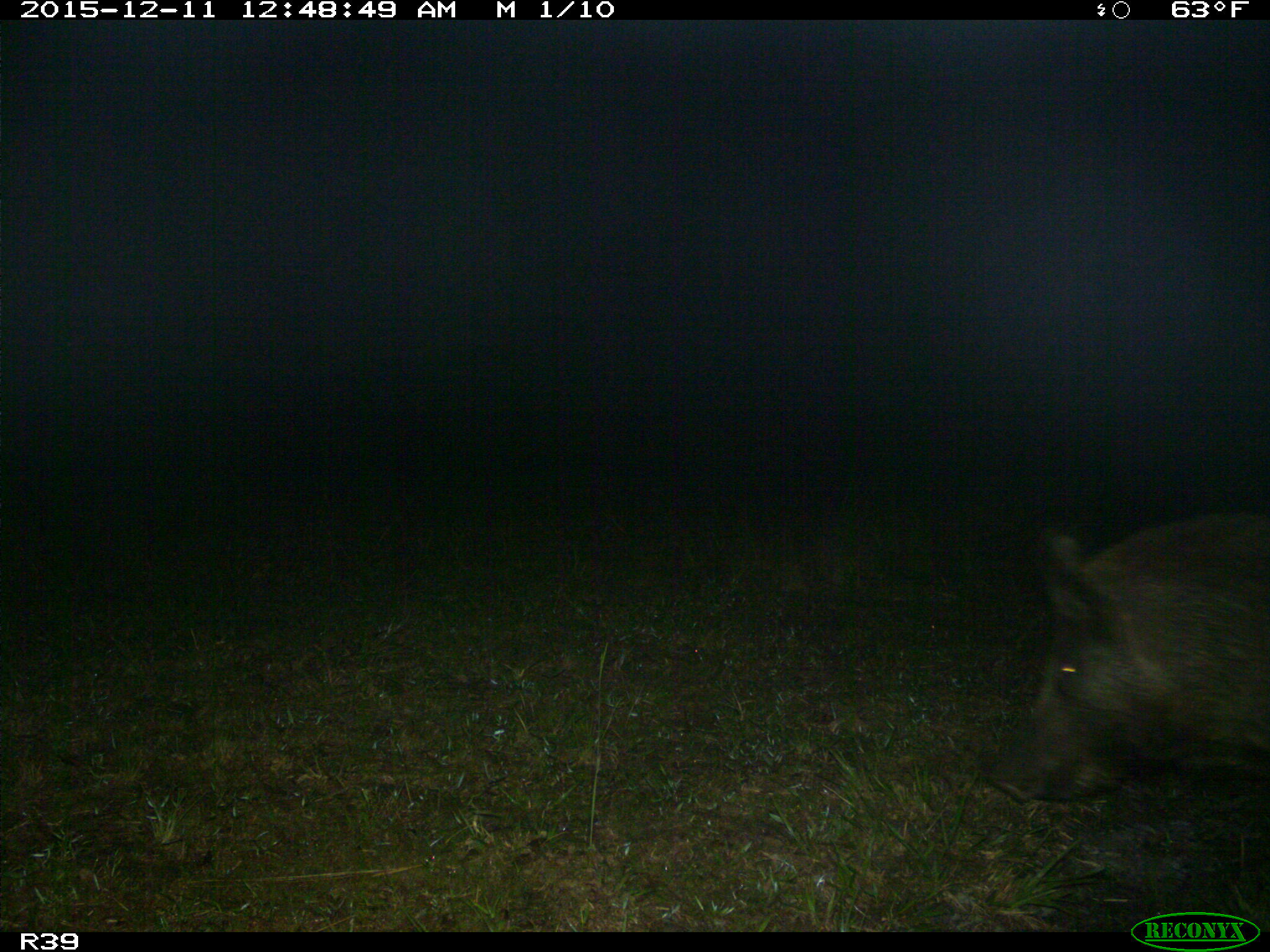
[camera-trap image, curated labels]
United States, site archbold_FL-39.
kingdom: Animalia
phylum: Chordata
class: Mammalia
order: Artiodactyla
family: Suidae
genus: Sus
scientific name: Sus scrofa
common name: wild boar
Sus scrofa (wild boar).